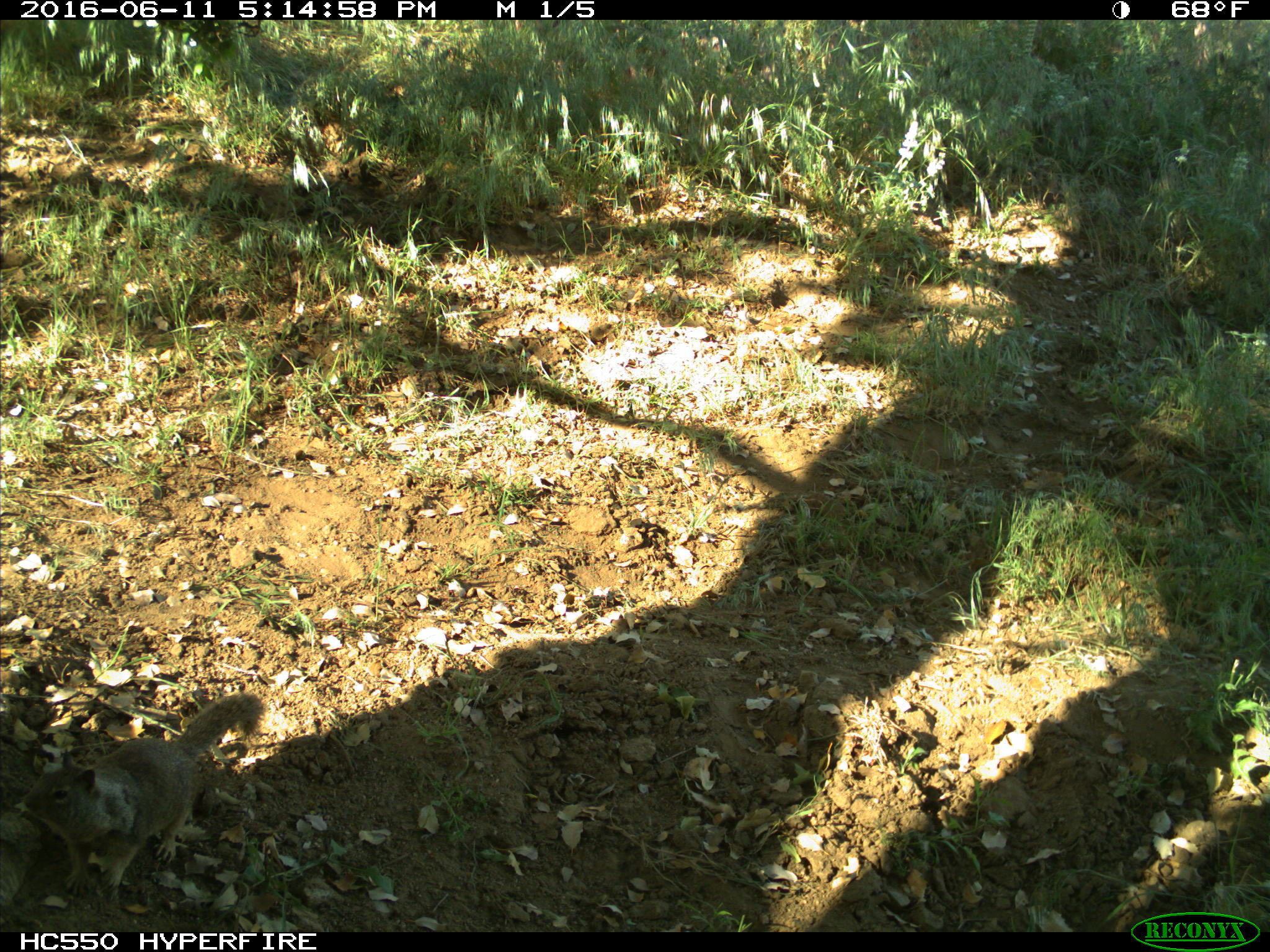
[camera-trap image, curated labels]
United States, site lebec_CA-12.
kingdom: Animalia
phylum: Chordata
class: Mammalia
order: Rodentia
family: Sciuridae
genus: Otospermophilus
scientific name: Otospermophilus beecheyi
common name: california ground squirrel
Otospermophilus beecheyi (california ground squirrel).